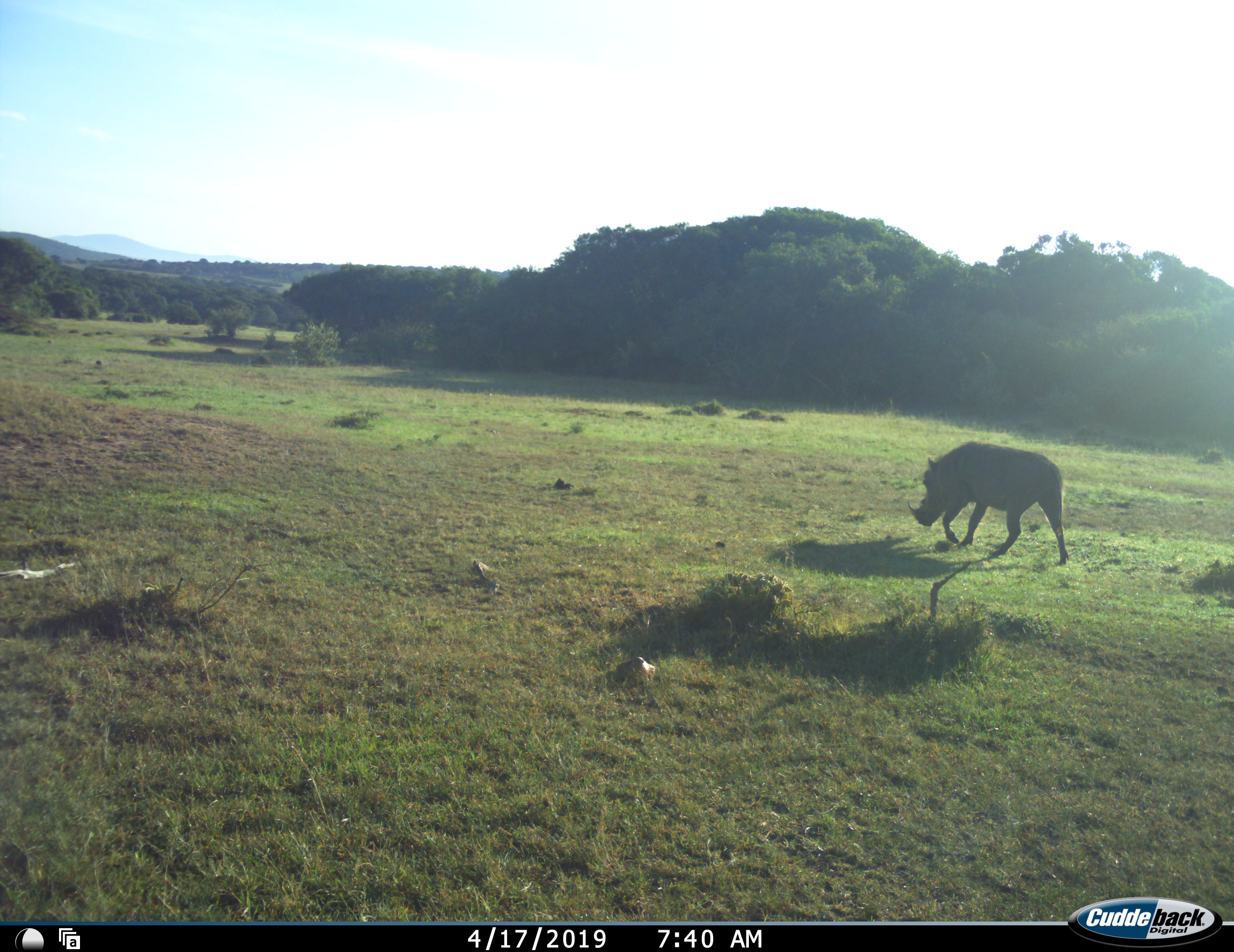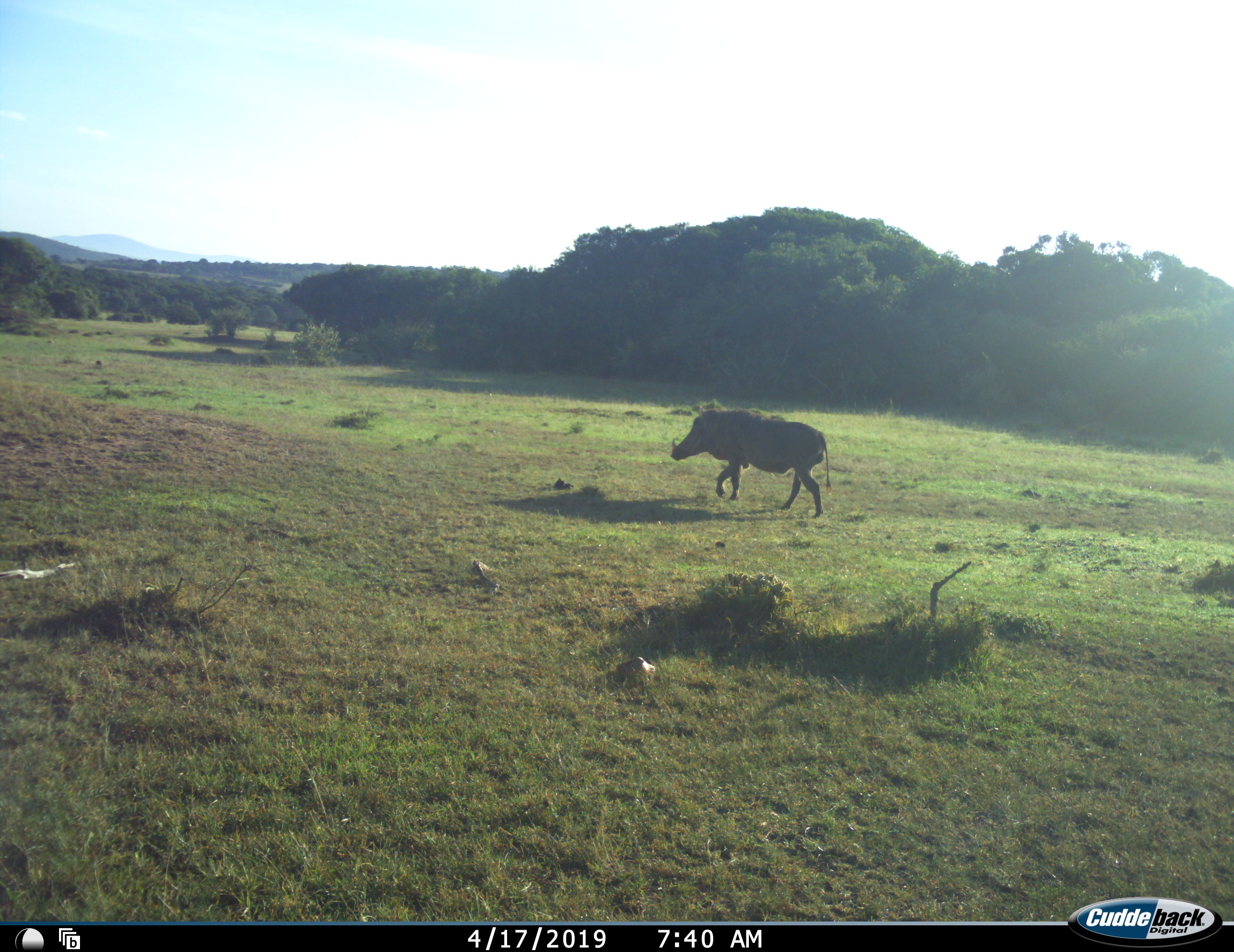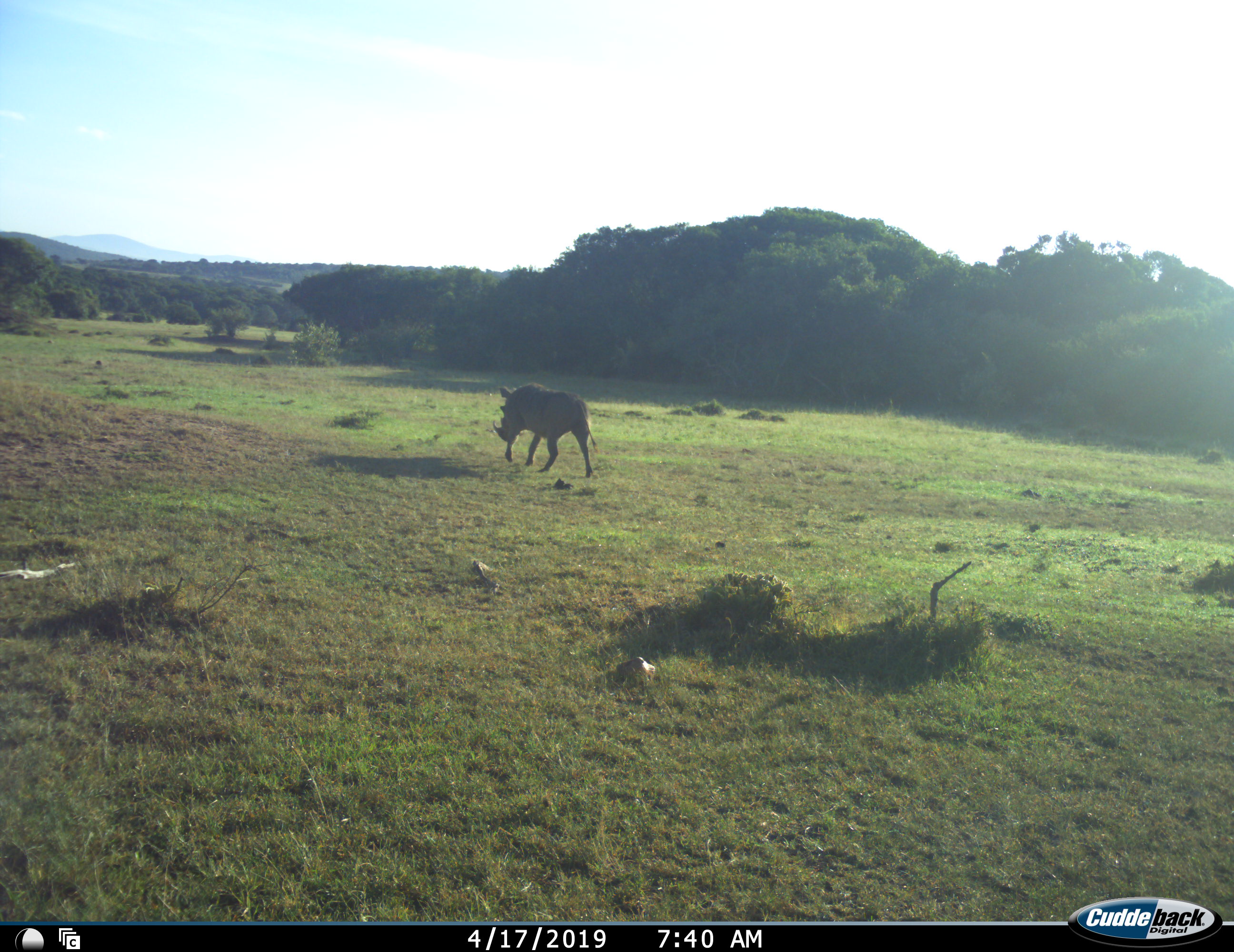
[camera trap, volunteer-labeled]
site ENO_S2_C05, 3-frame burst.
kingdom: Animalia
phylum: Chordata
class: Mammalia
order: Artiodactyla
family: Suidae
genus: Phacochoerus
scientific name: Phacochoerus africanus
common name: warthog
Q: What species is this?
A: Warthog (Phacochoerus africanus).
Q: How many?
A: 1.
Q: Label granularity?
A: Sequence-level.